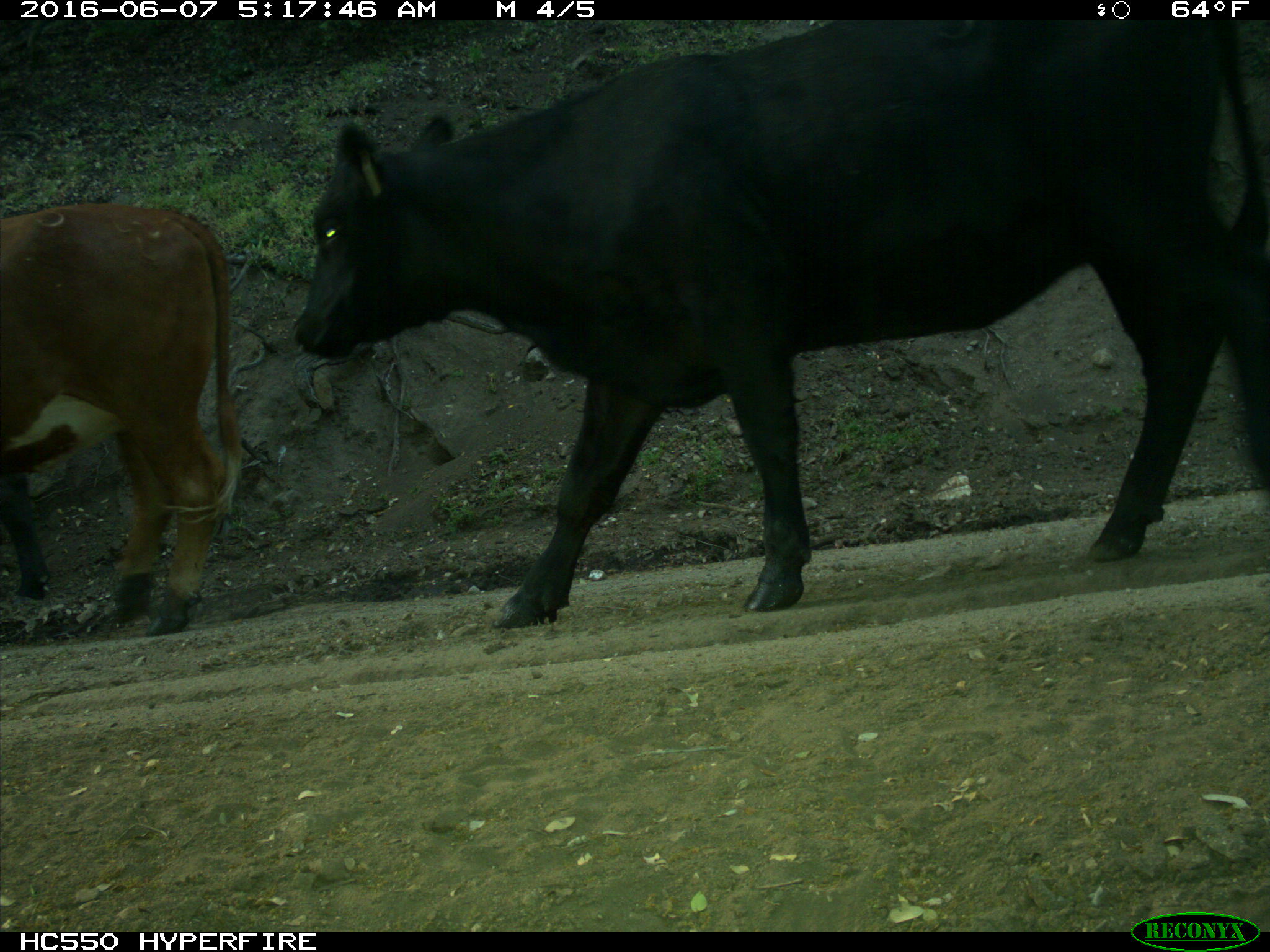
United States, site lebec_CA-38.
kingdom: Animalia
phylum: Chordata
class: Mammalia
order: Artiodactyla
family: Bovidae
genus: Bos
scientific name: Bos taurus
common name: domestic cow